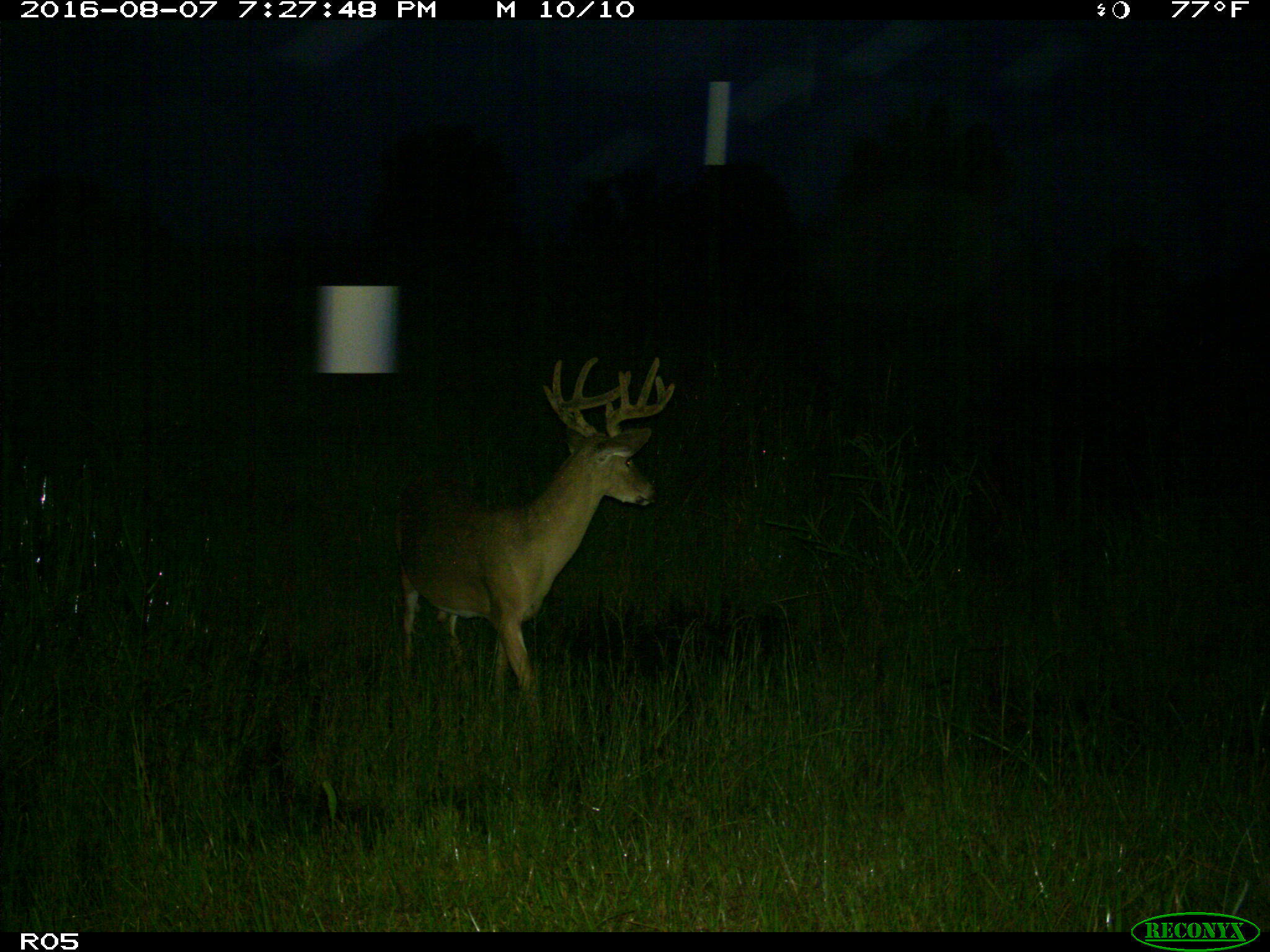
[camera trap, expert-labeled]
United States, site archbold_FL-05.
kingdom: Animalia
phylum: Chordata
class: Mammalia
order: Artiodactyla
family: Cervidae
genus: Odocoileus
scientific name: Odocoileus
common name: deer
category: unidentified deer